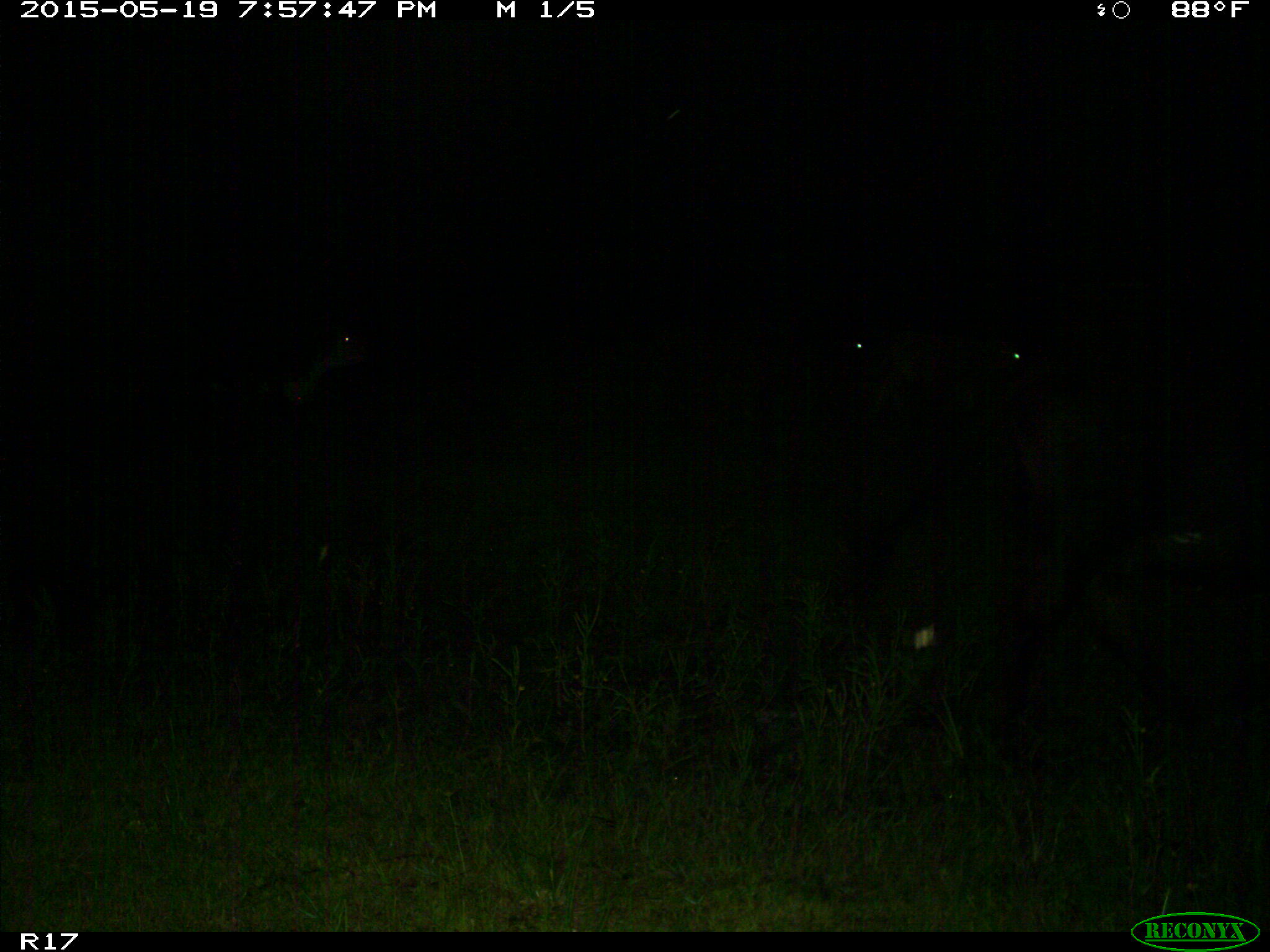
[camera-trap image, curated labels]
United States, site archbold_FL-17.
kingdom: Animalia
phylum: Chordata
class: Mammalia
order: Artiodactyla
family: Bovidae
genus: Bos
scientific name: Bos taurus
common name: domestic cow